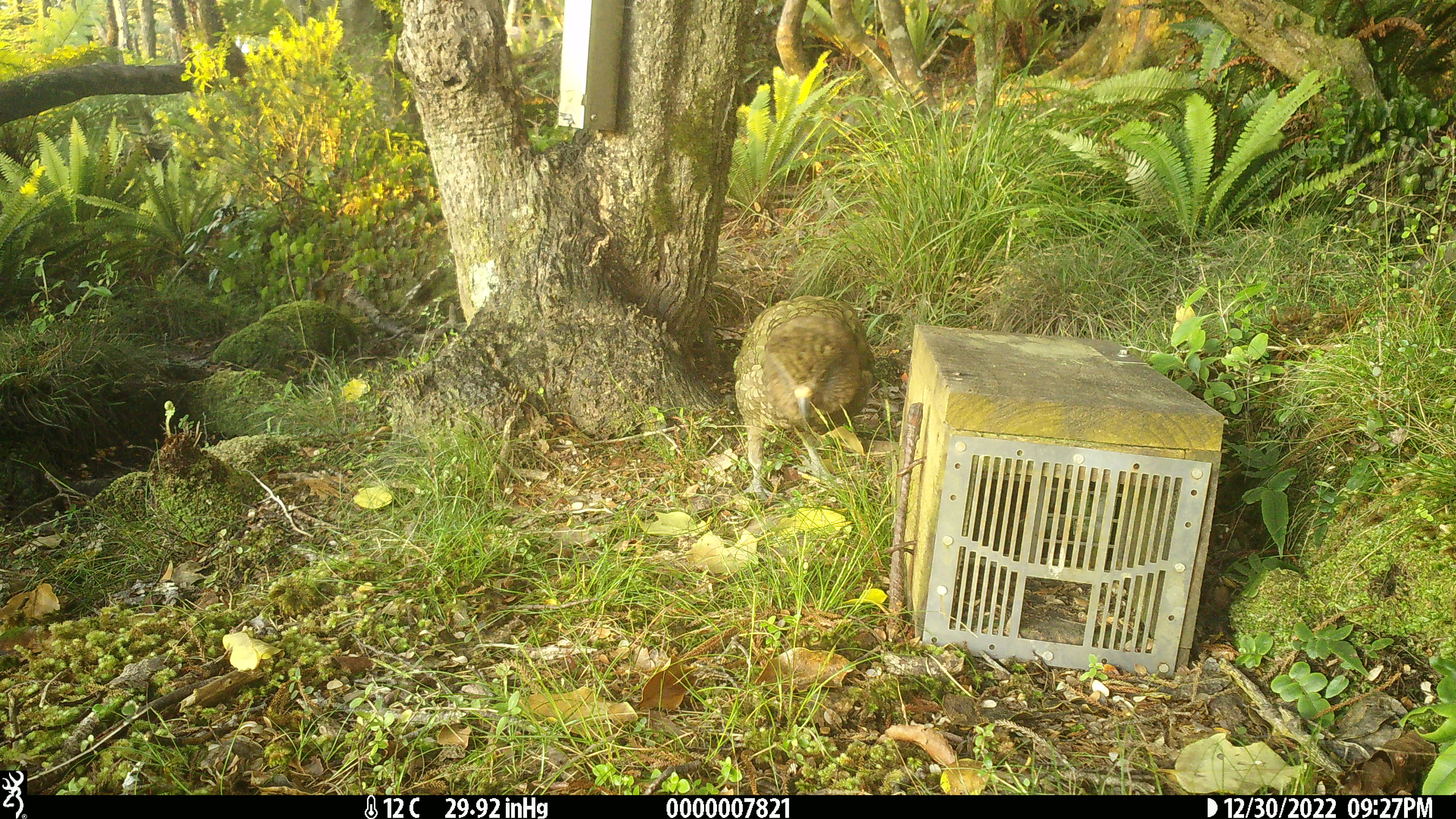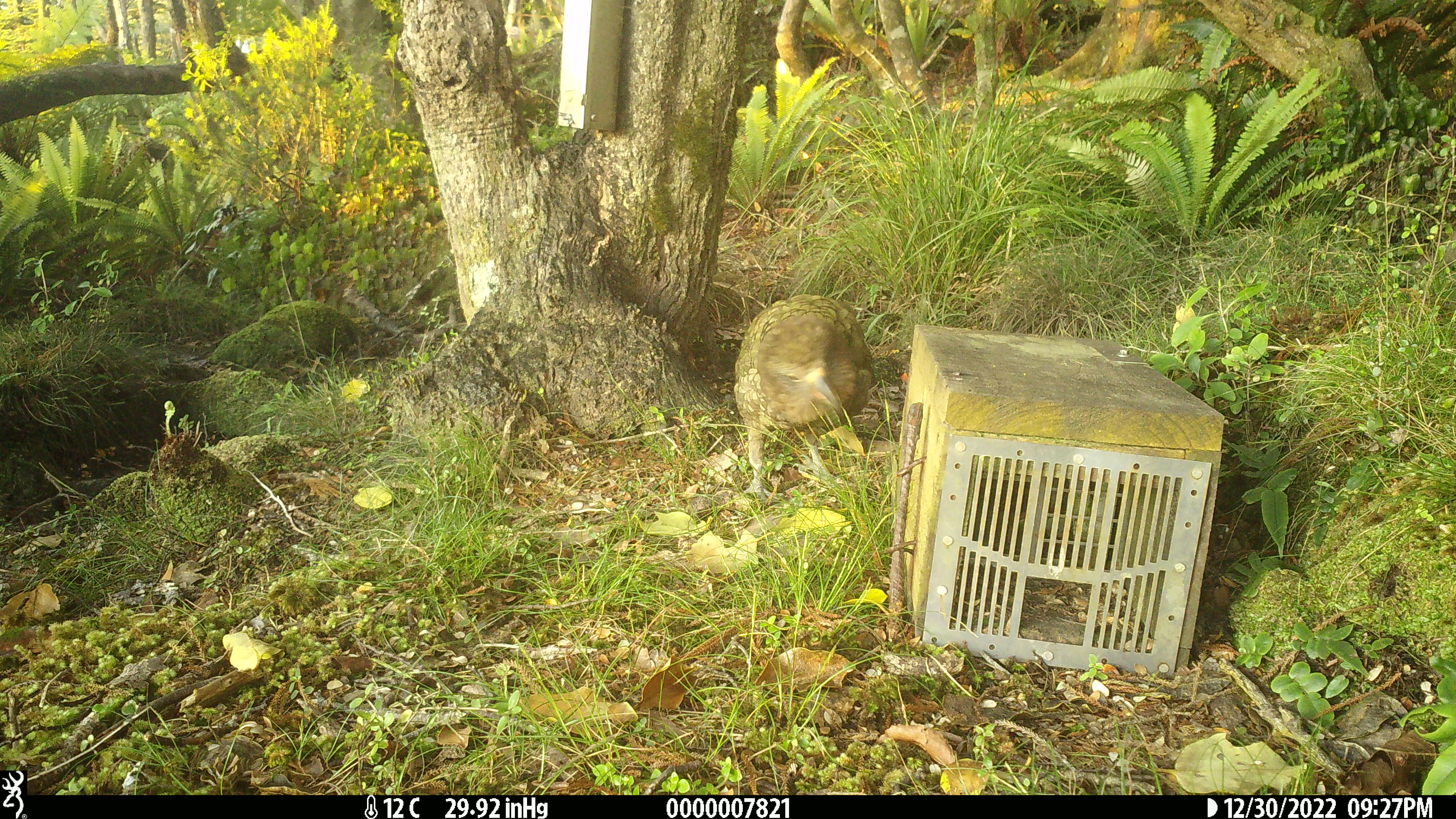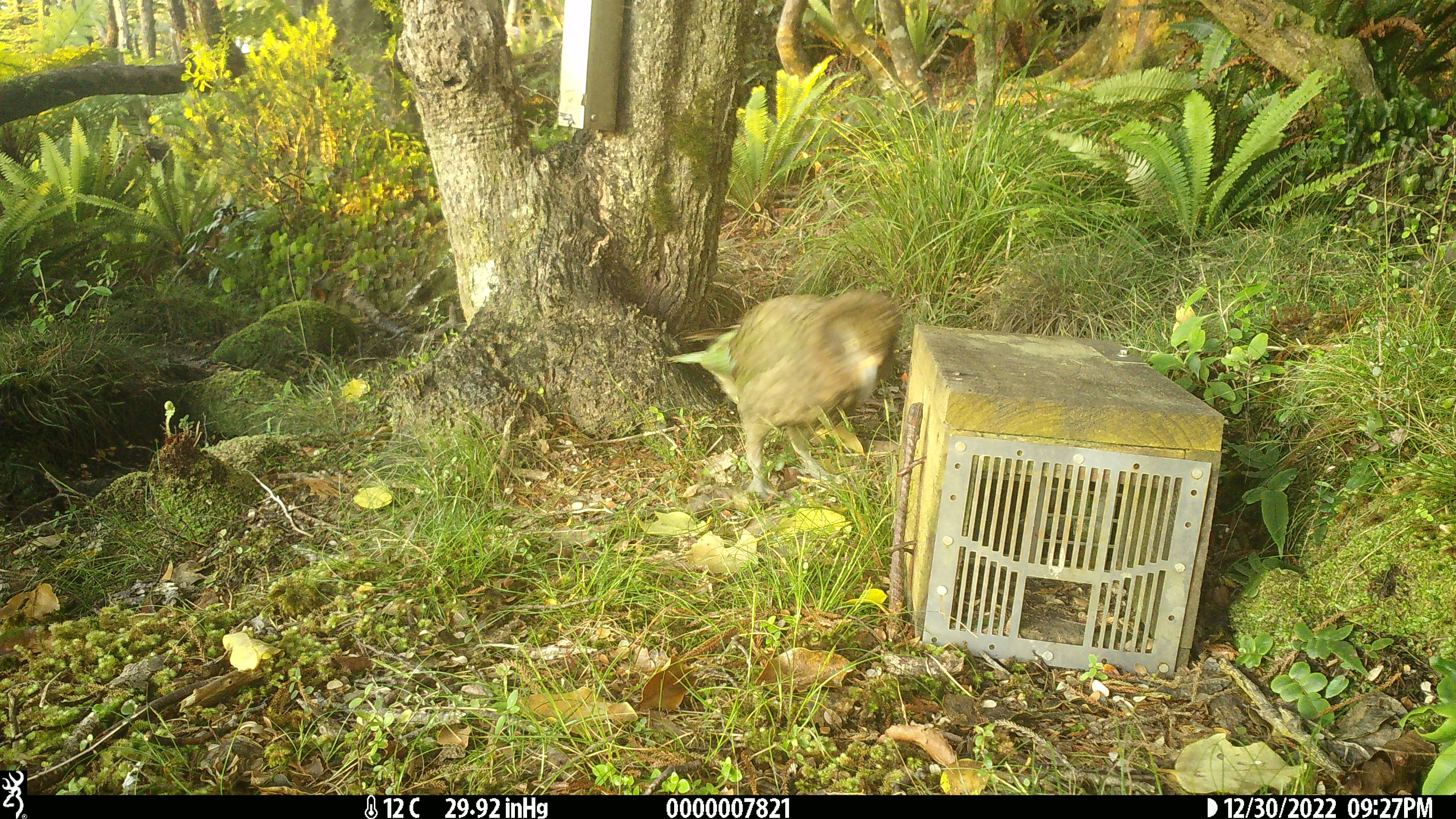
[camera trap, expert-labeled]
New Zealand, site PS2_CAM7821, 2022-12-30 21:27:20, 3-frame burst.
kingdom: Animalia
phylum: Chordata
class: Aves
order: Psittaciformes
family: Strigopidae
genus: Nestor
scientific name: Nestor notabilis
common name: kea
Kea (Nestor notabilis).